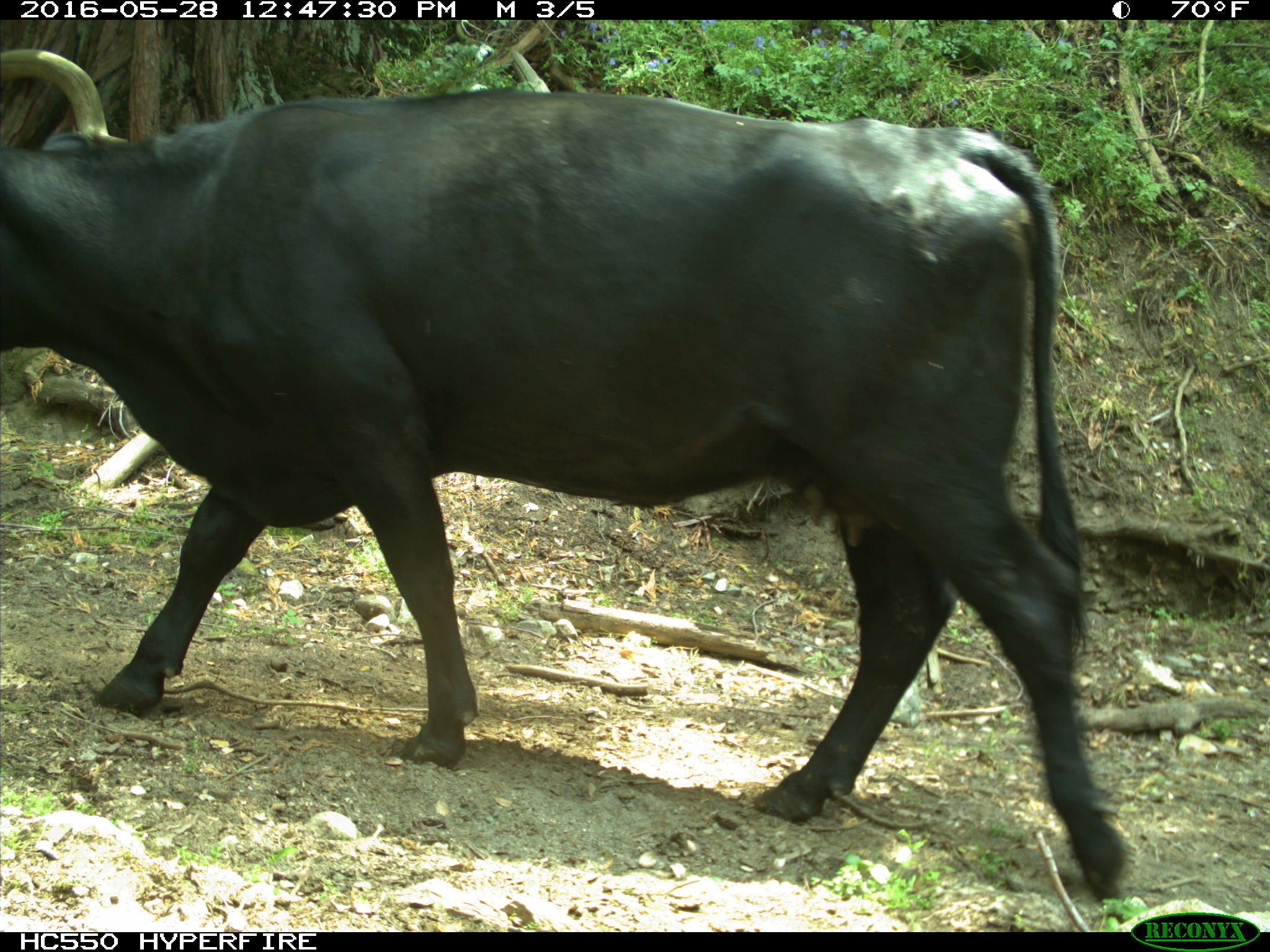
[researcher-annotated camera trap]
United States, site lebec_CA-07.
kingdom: Animalia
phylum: Chordata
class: Mammalia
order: Artiodactyla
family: Bovidae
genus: Bos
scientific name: Bos taurus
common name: domestic cow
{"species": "Bos taurus (domestic cow)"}